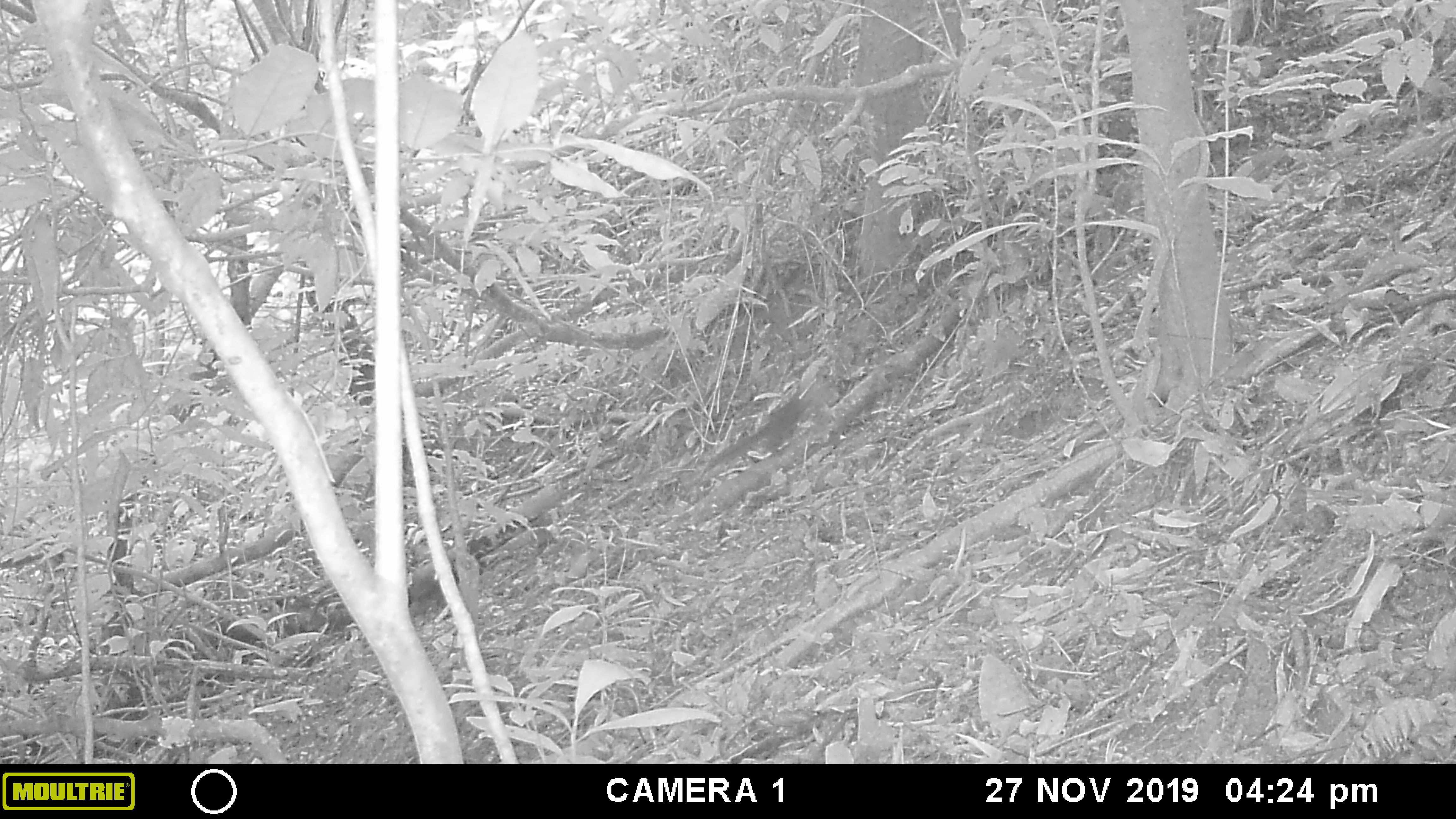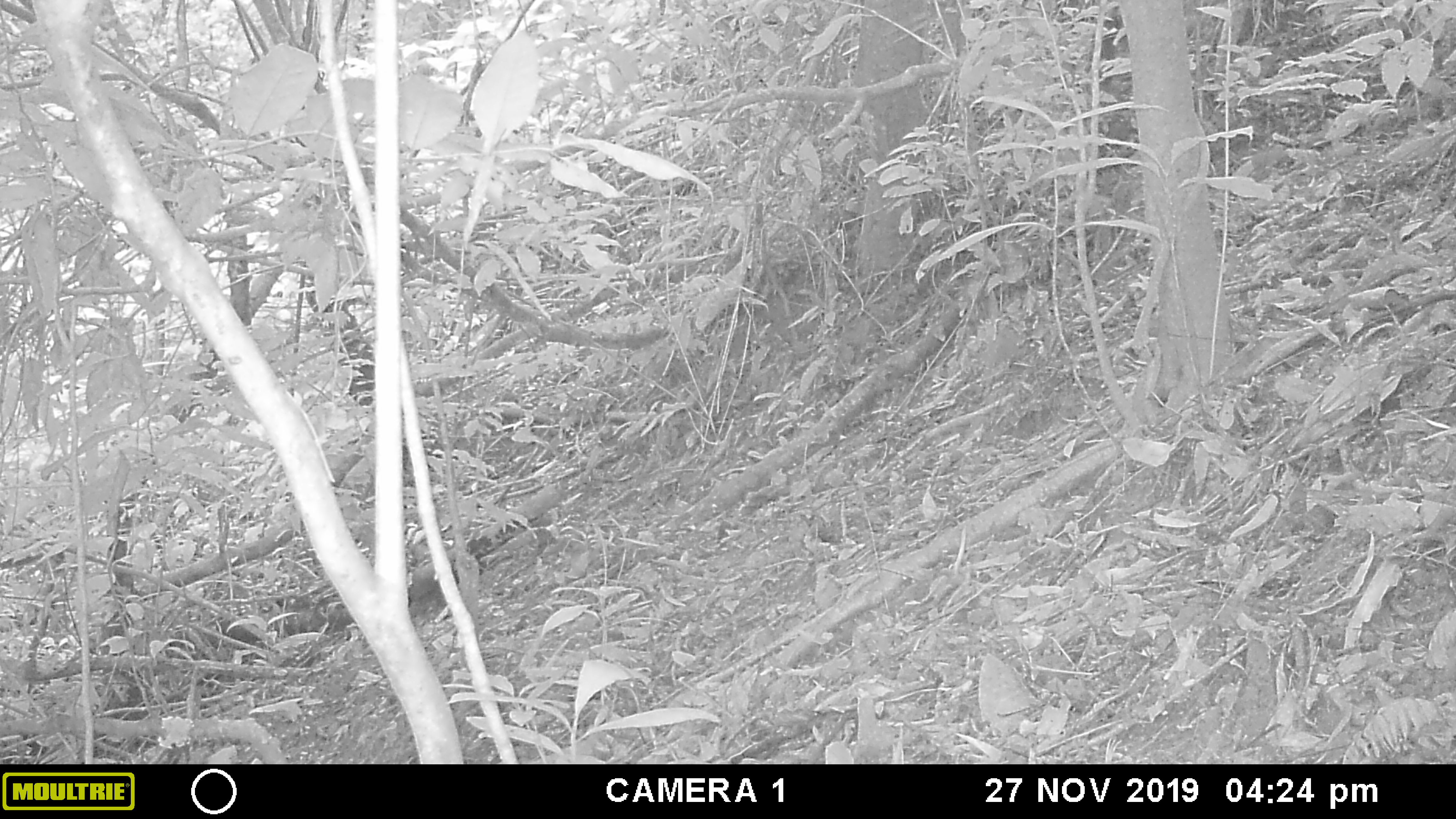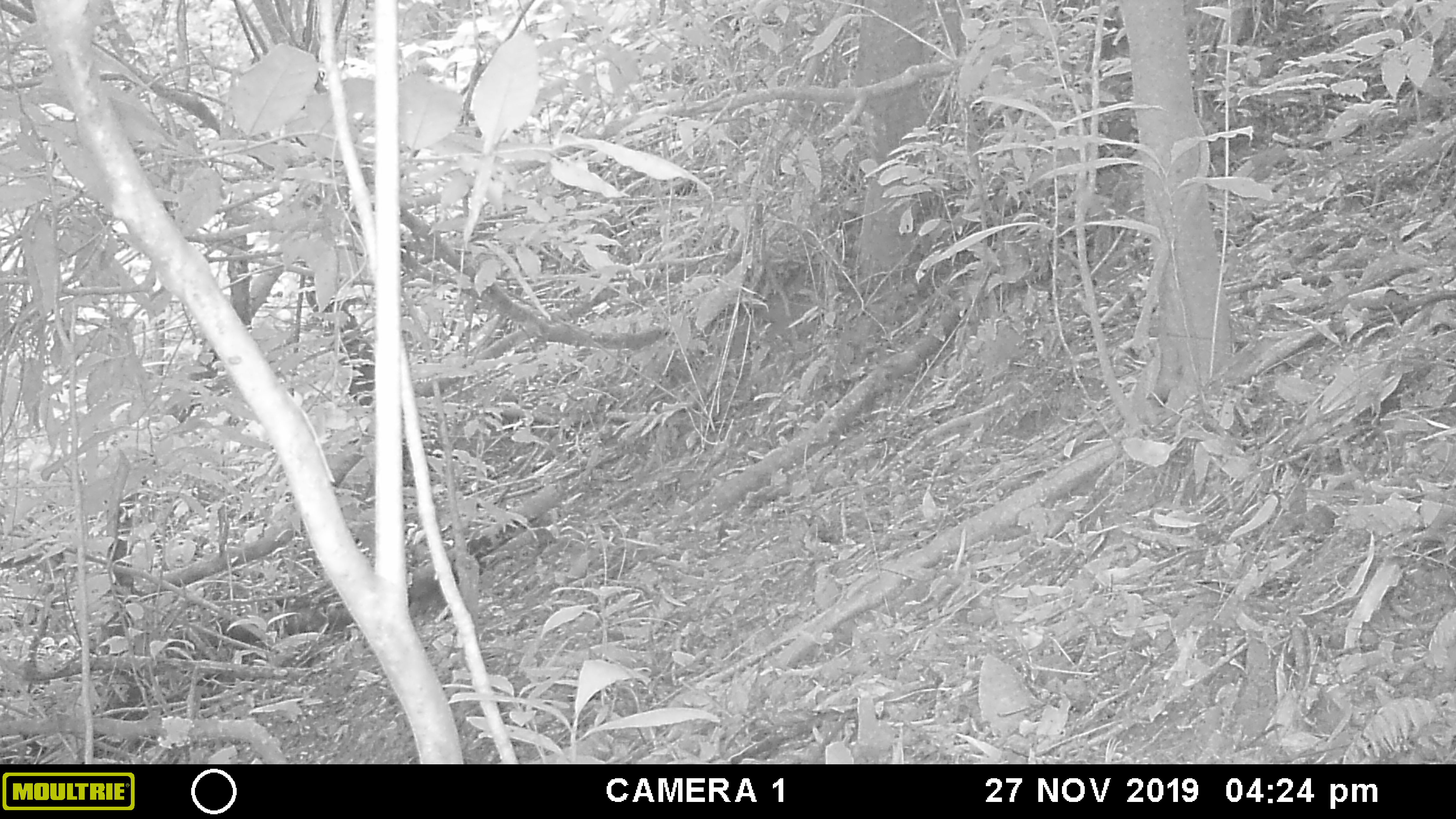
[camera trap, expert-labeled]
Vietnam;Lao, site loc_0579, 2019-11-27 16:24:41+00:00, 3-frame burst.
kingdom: Animalia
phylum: Chordata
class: Mammalia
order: Rodentia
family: Sciuridae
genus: Dremomys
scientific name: Dremomys rufigenis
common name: red-cheeked squirrel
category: red cheeked squirrel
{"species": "red cheeked squirrel (red-cheeked squirrel) (Dremomys rufigenis)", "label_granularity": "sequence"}